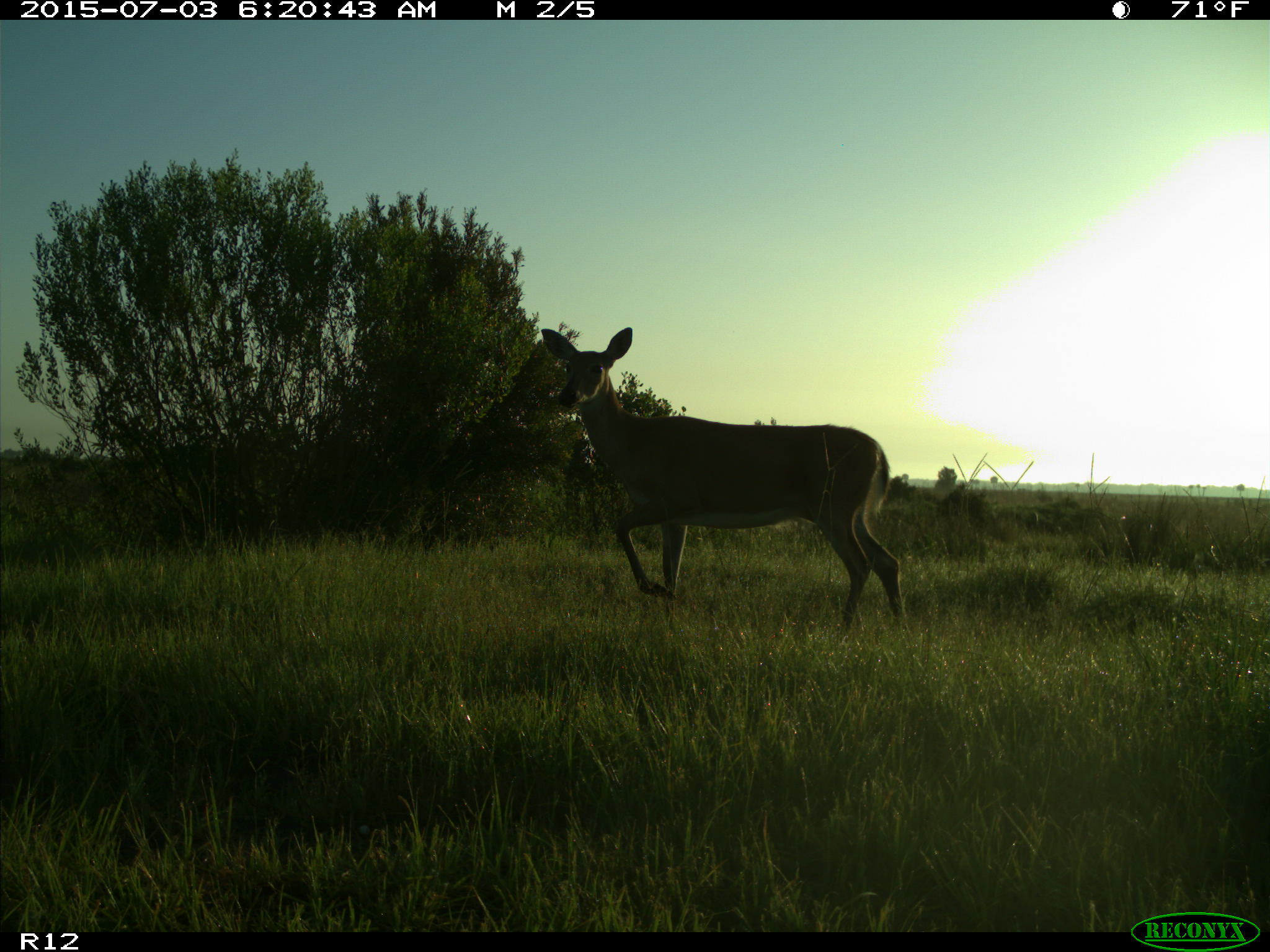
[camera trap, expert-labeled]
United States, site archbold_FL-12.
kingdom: Animalia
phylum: Chordata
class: Mammalia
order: Artiodactyla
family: Cervidae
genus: Odocoileus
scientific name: Odocoileus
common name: deer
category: unidentified deer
Unidentified deer (deer) (Odocoileus).